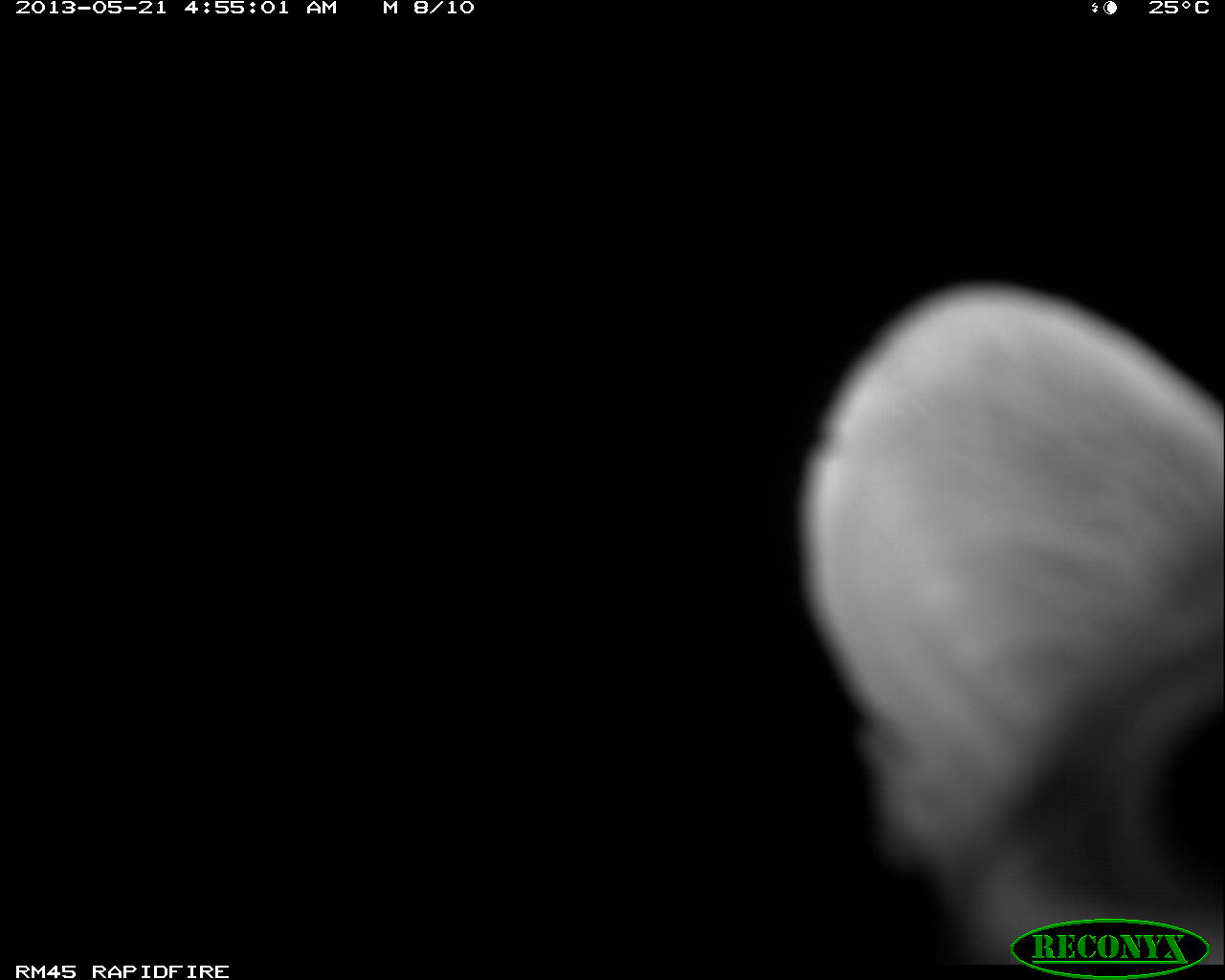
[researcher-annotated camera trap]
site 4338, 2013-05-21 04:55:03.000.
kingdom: Animalia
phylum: Chordata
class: Mammalia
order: Carnivora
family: Felidae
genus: Leopardus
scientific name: Leopardus pardalis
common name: ocelot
Leopardus pardalis (ocelot), count 1, sex female.